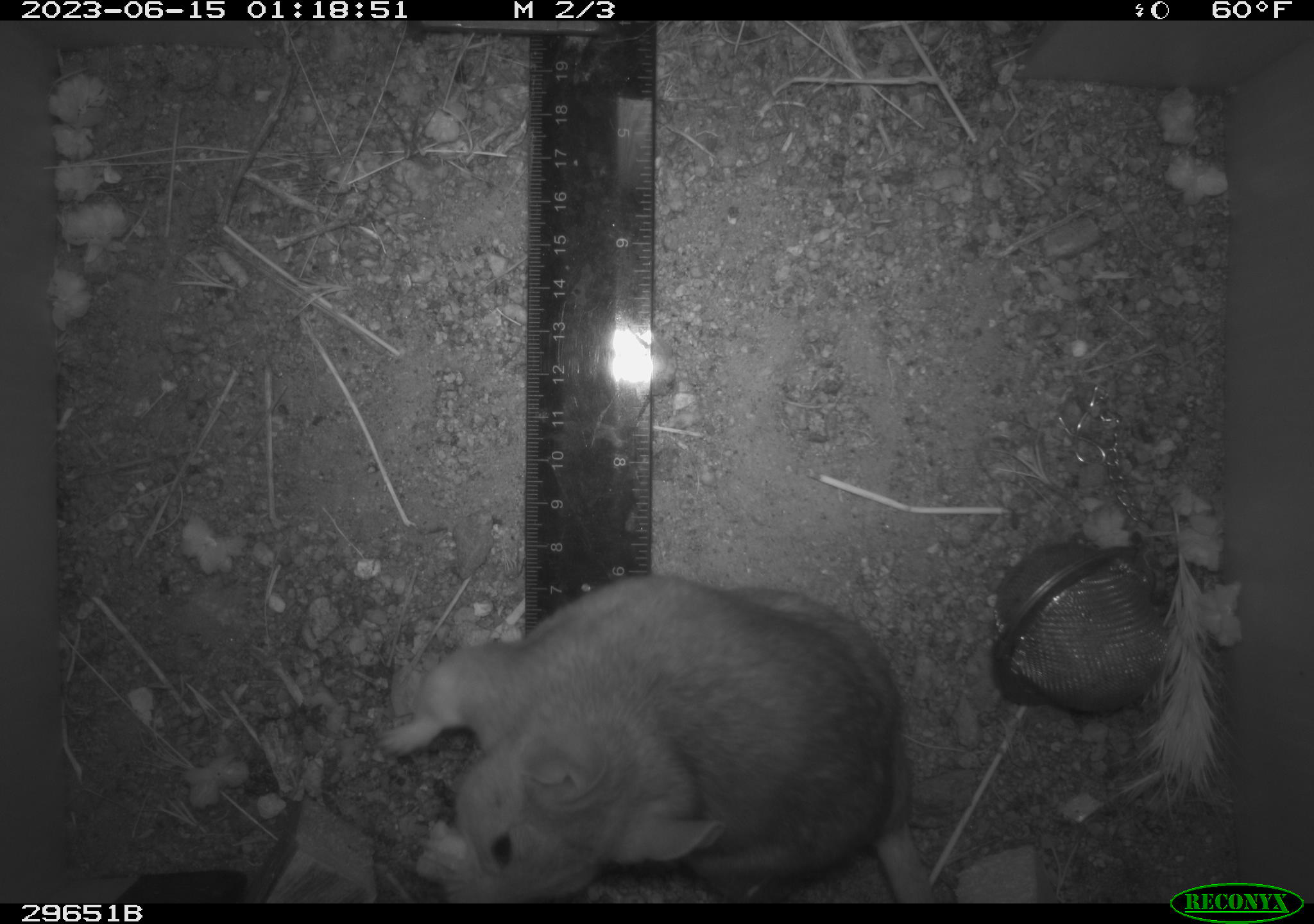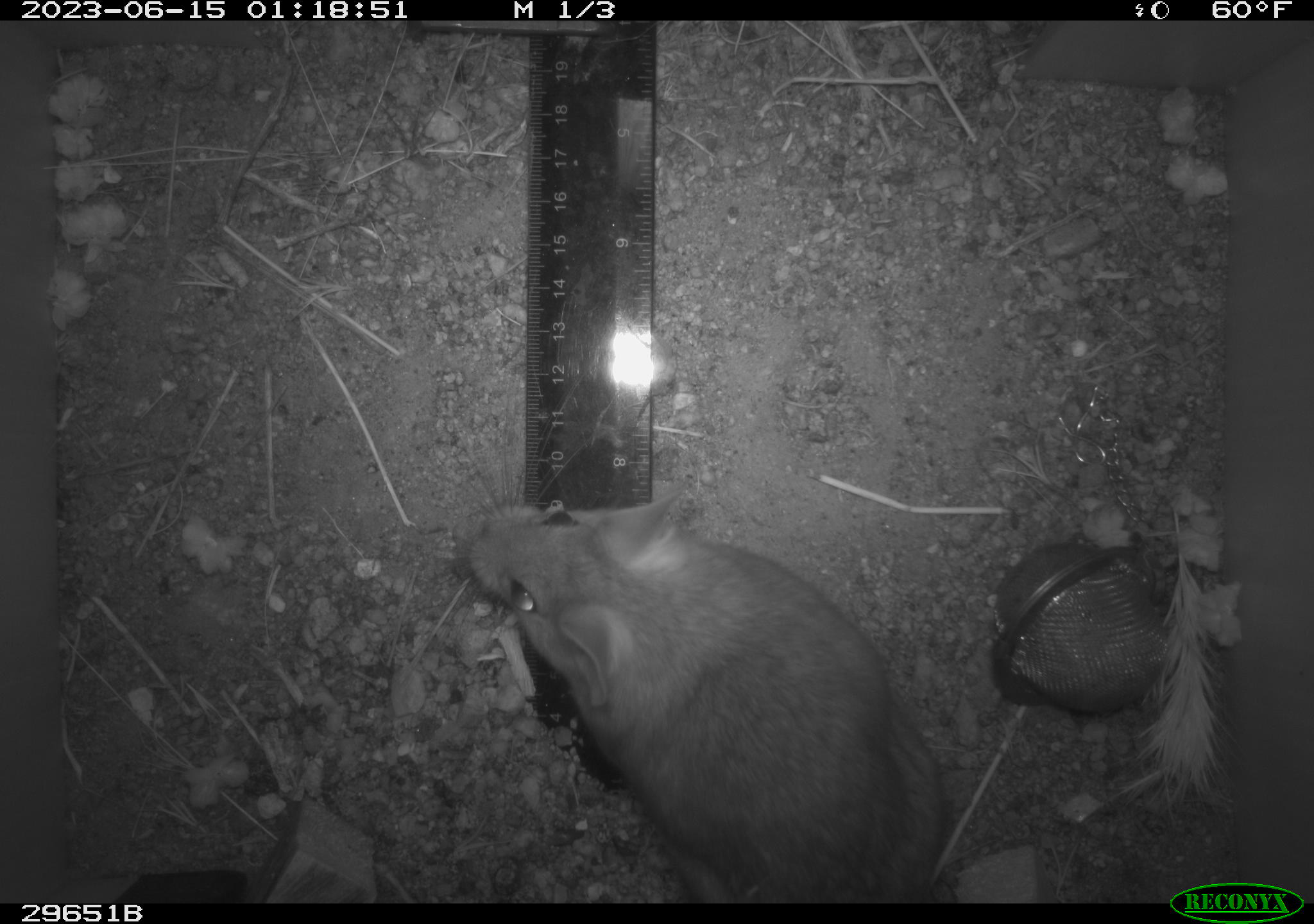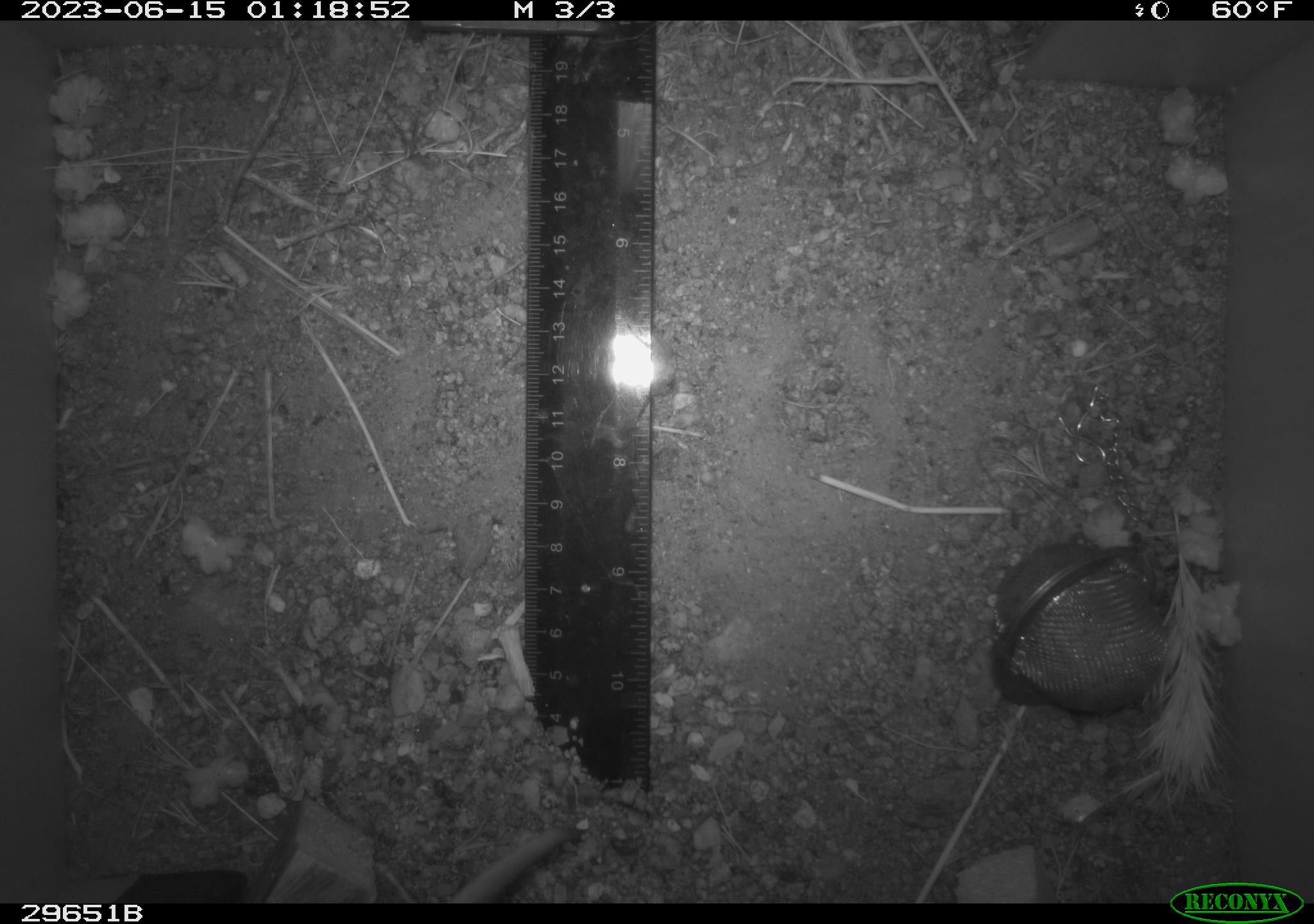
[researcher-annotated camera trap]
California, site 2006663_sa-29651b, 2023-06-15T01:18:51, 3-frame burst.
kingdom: Animalia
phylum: Chordata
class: Mammalia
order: Rodentia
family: Cricetidae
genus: Neotoma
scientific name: Neotoma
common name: pack rat or woodrat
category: neotoma species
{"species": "neotoma species (pack rat or woodrat) (Neotoma)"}